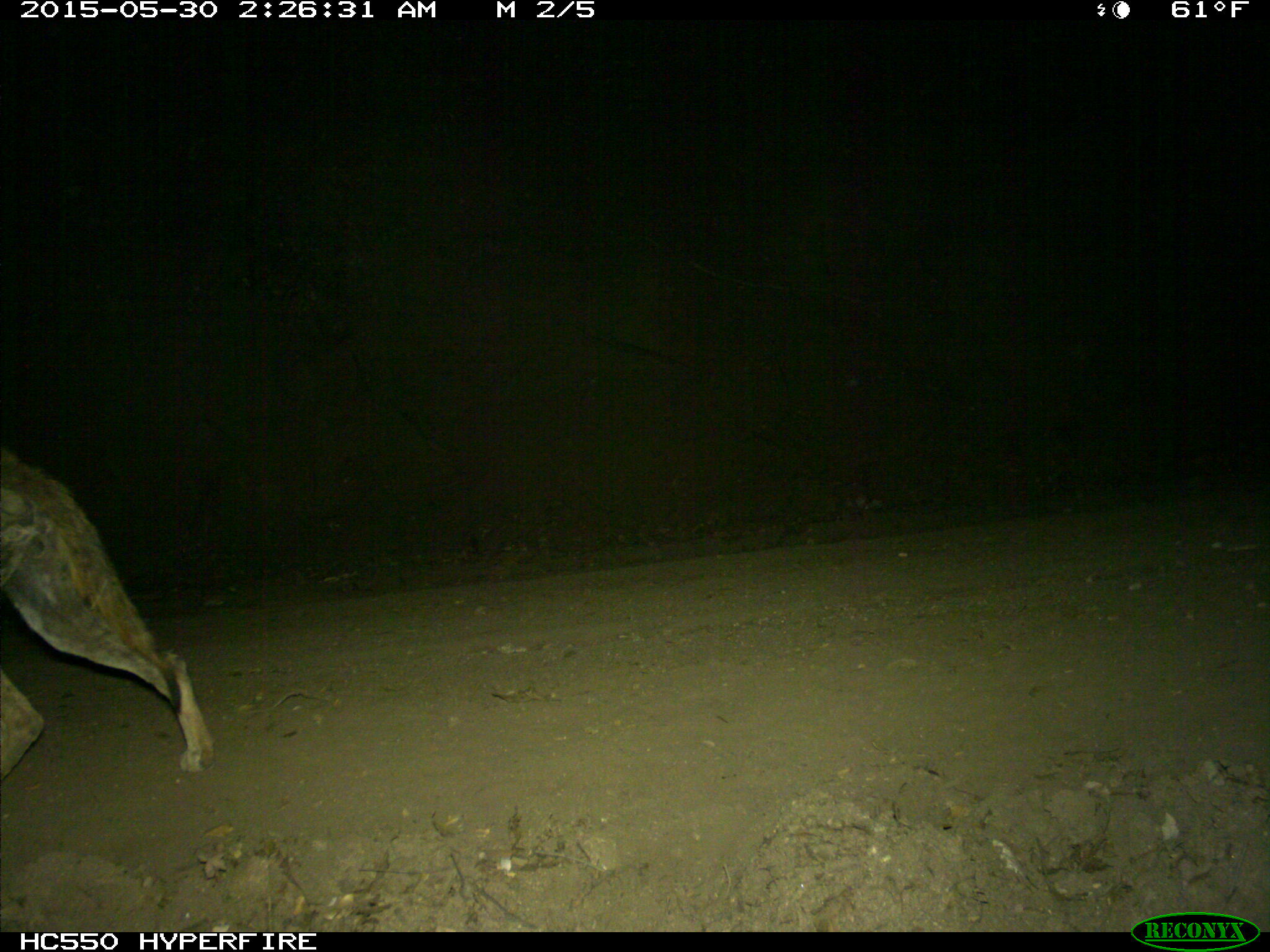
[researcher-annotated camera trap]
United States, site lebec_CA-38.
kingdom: Animalia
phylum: Chordata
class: Mammalia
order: Carnivora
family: Canidae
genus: Canis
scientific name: Canis latrans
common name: coyote